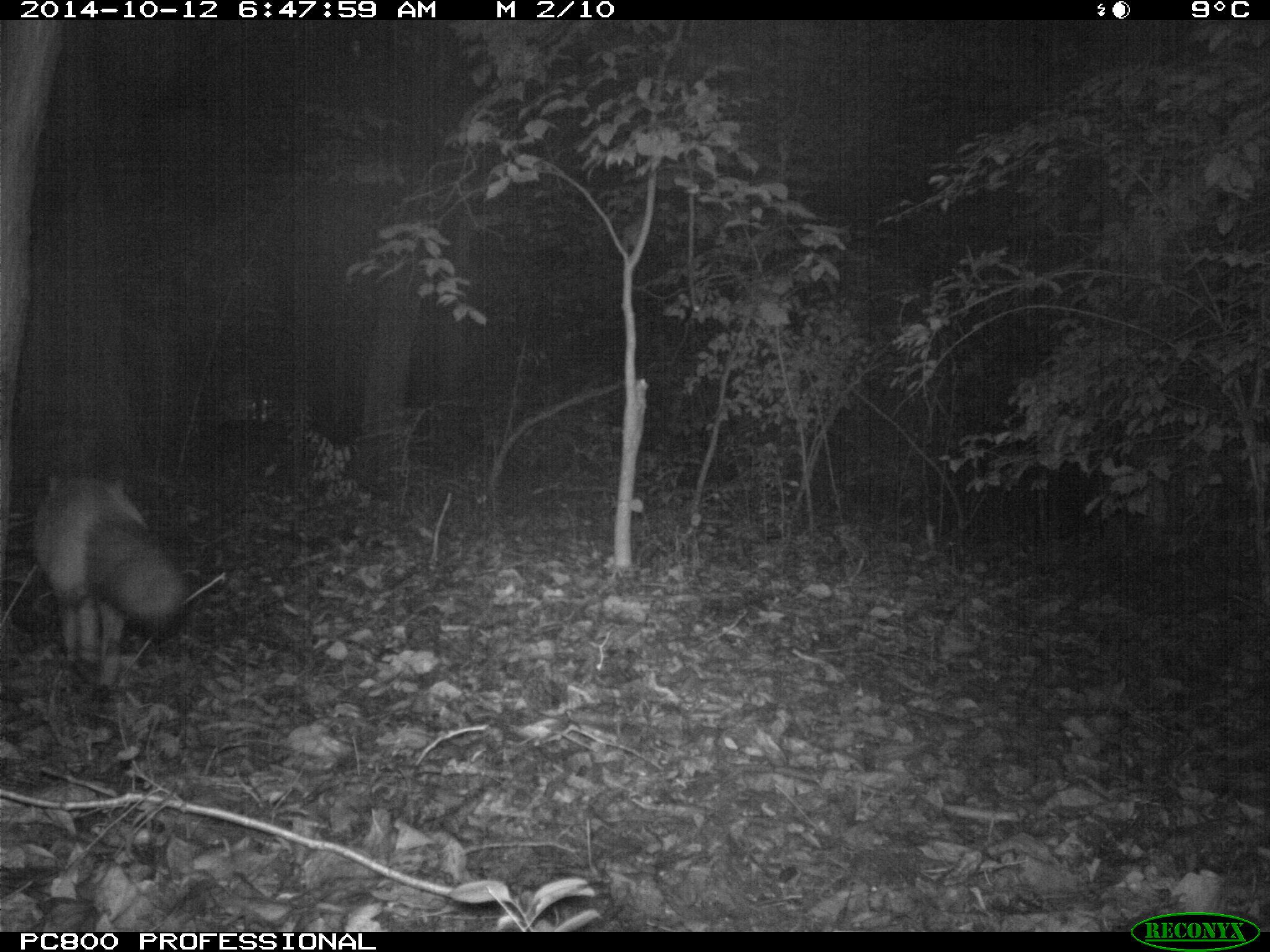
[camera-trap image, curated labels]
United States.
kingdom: Animalia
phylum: Chordata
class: Mammalia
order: Carnivora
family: Canidae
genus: Vulpes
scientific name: Vulpes vulpes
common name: red fox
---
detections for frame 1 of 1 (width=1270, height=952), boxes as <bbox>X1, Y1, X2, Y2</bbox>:
Red Fox: <bbox>19, 459, 191, 695</bbox>